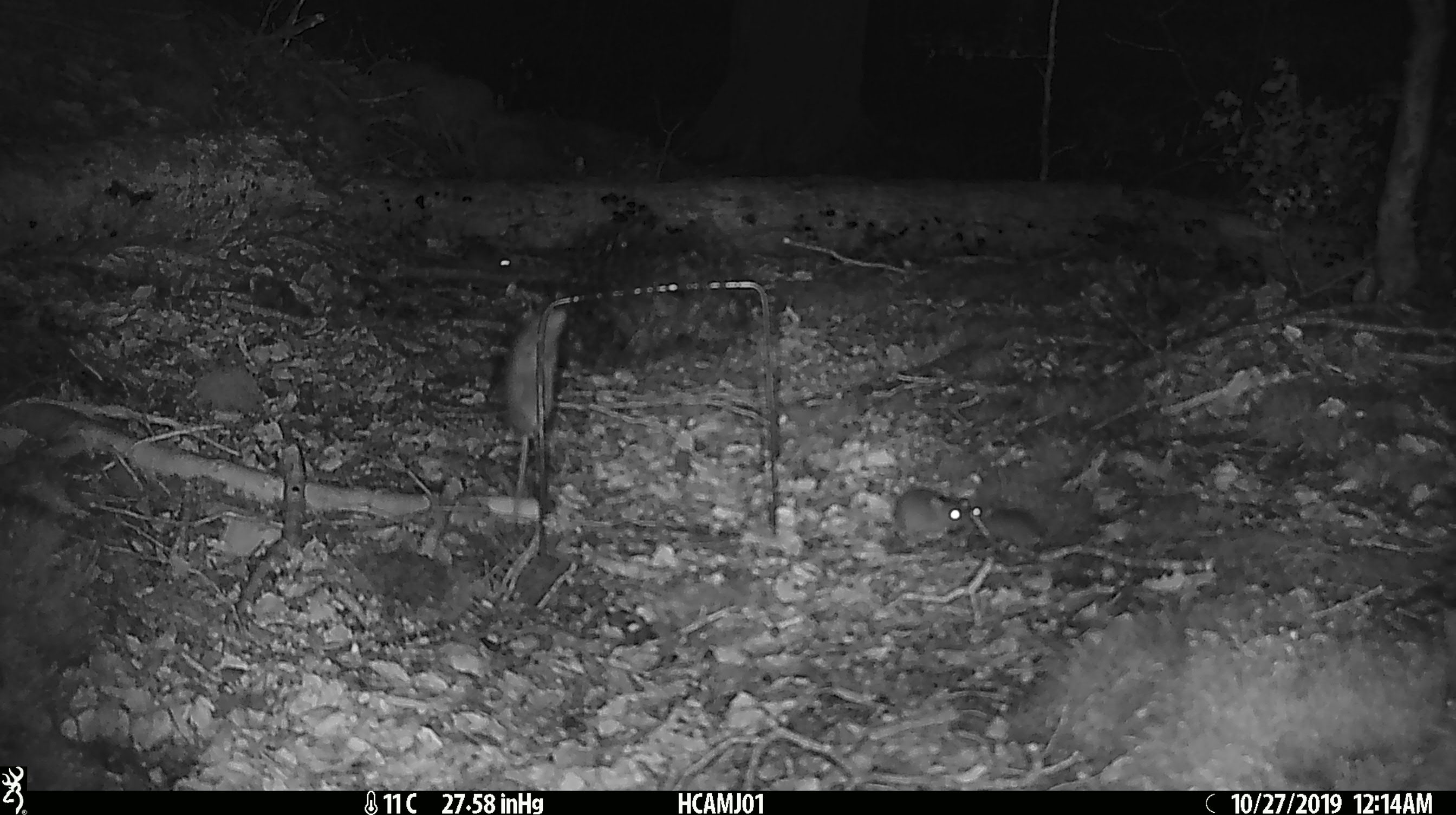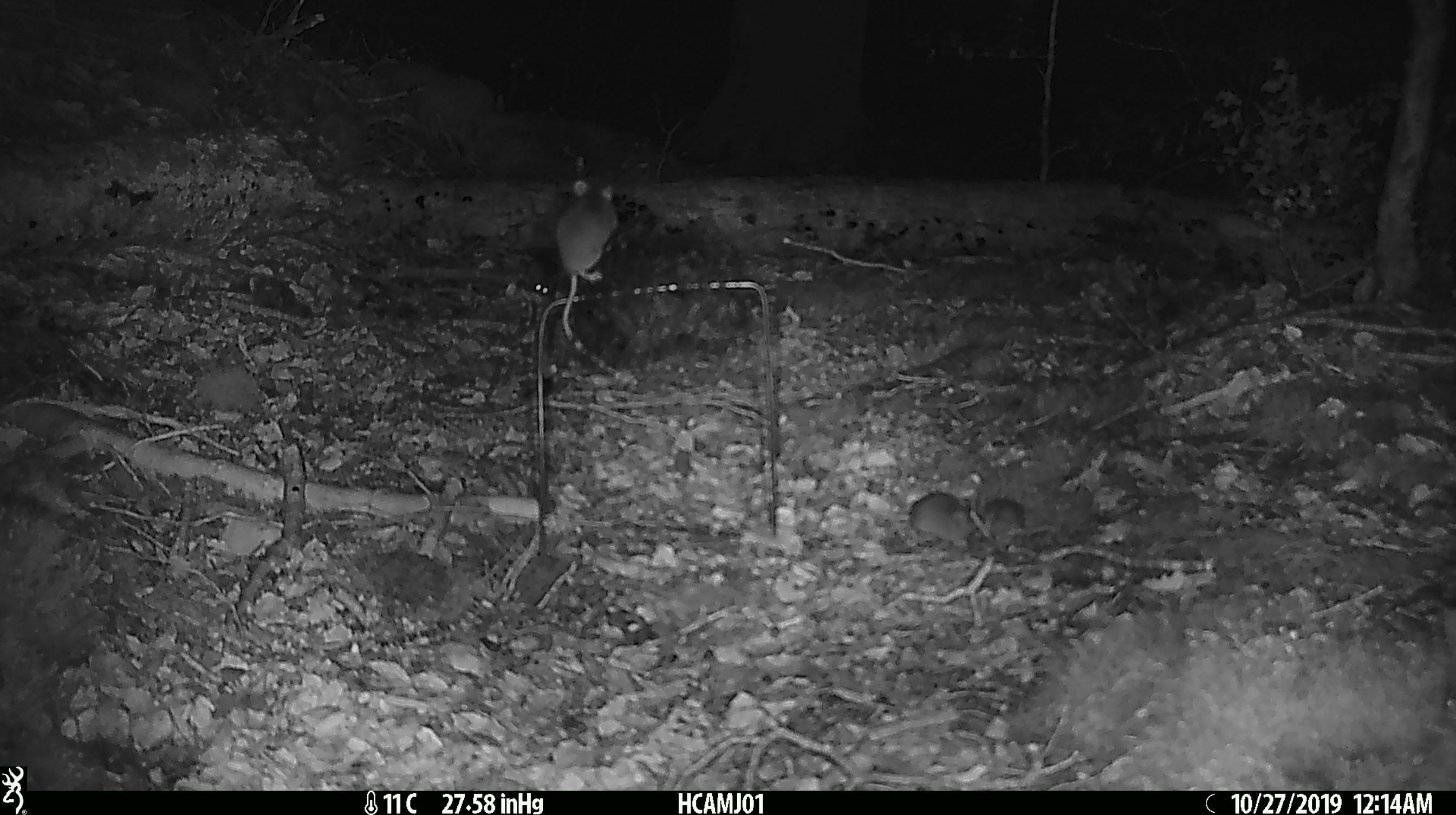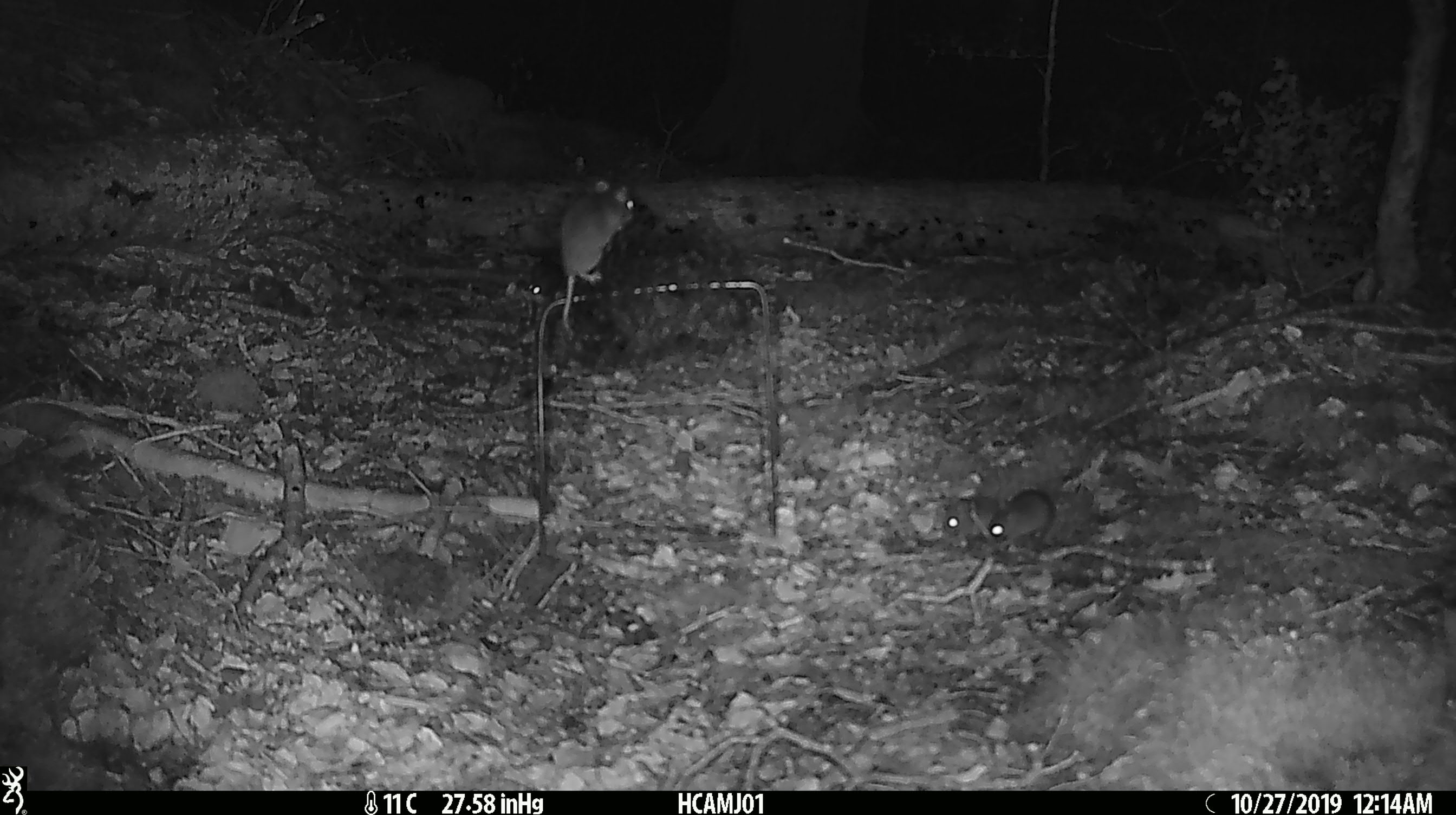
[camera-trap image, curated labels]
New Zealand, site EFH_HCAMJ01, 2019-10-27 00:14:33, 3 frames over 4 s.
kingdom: Animalia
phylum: Chordata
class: Mammalia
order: Rodentia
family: Muridae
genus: Mus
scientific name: Mus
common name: mouse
Mouse (Mus).